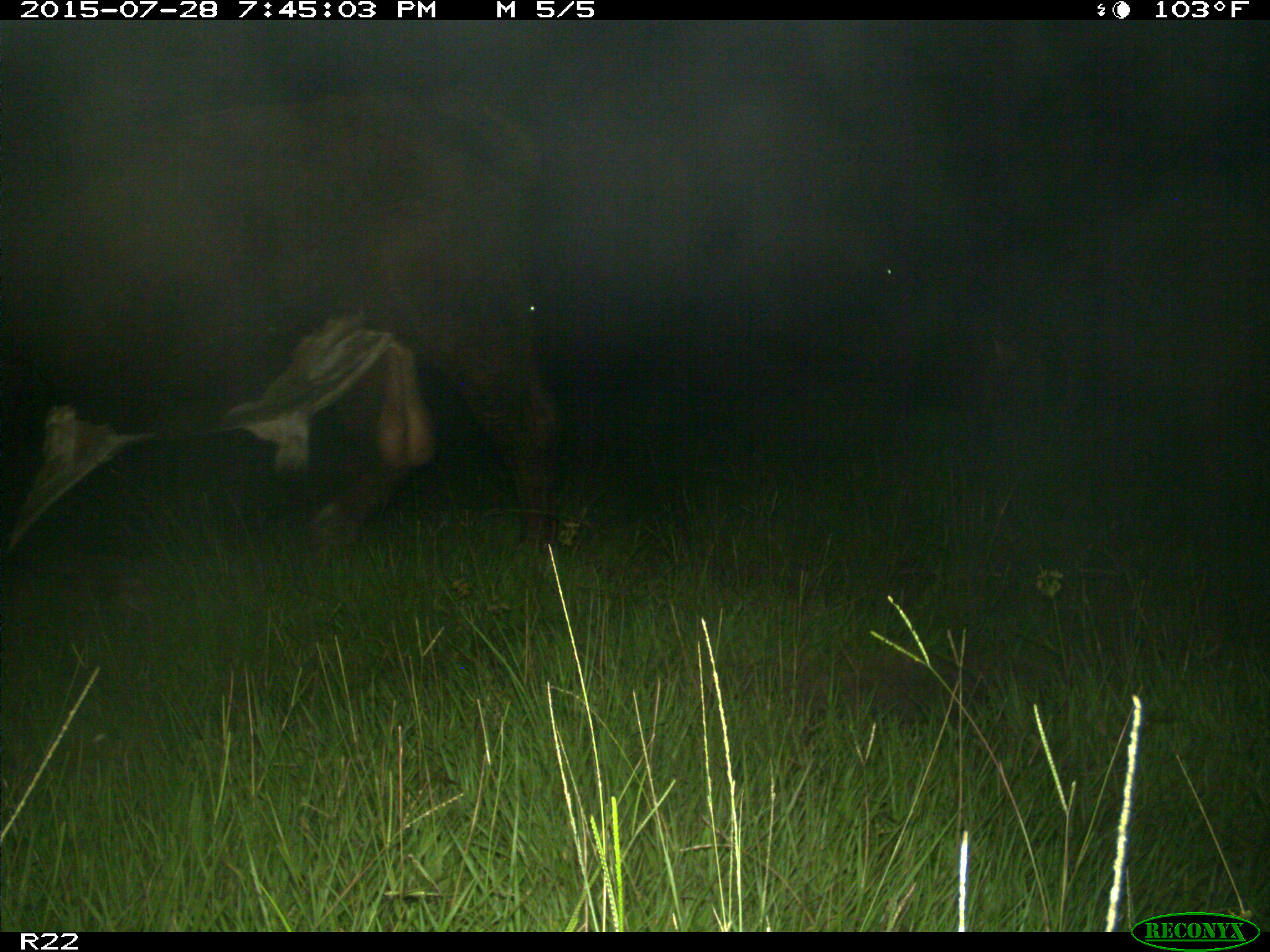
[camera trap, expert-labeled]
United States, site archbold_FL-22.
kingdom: Animalia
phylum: Chordata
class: Mammalia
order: Artiodactyla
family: Bovidae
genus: Bos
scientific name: Bos taurus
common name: domestic cow